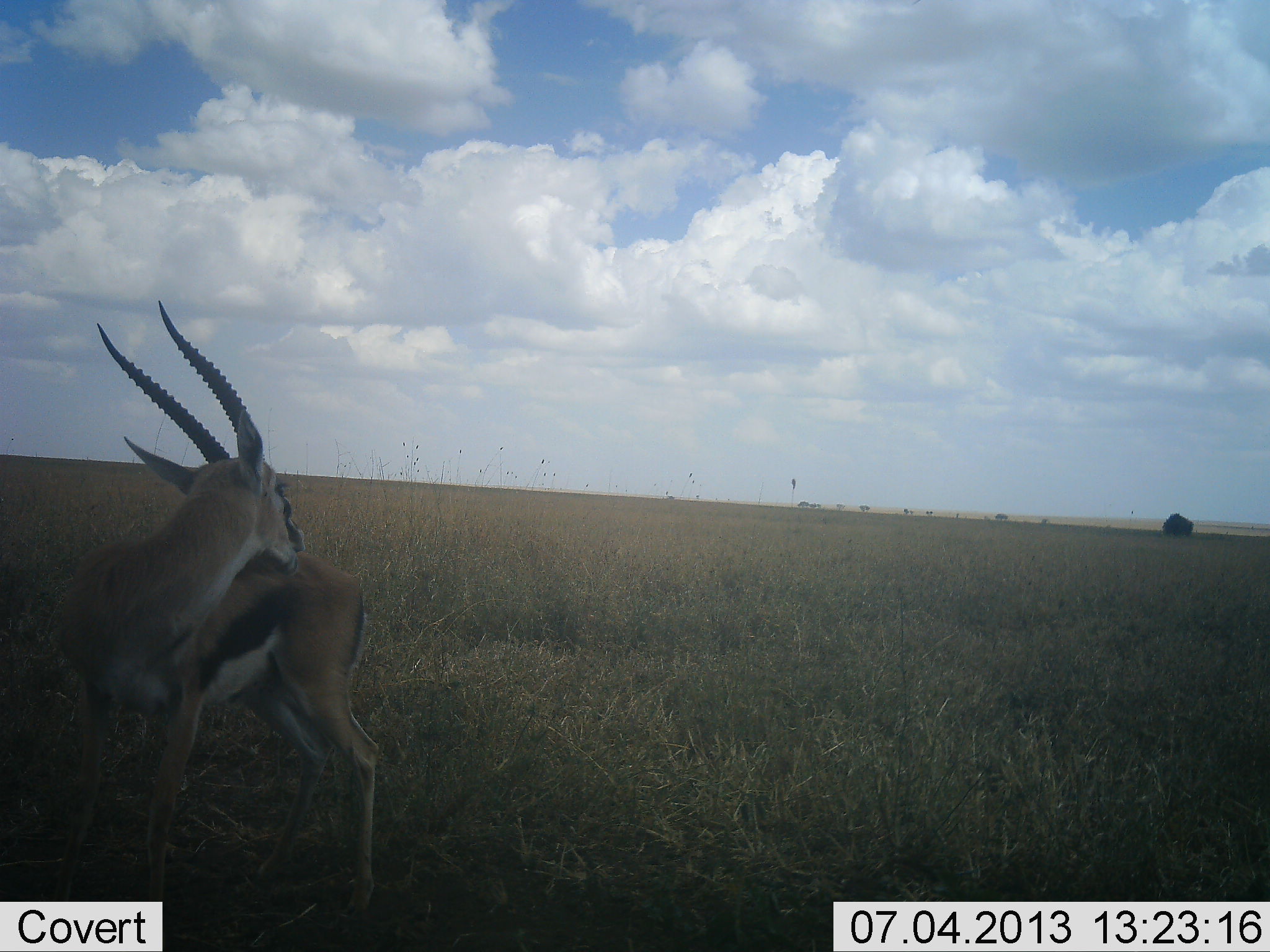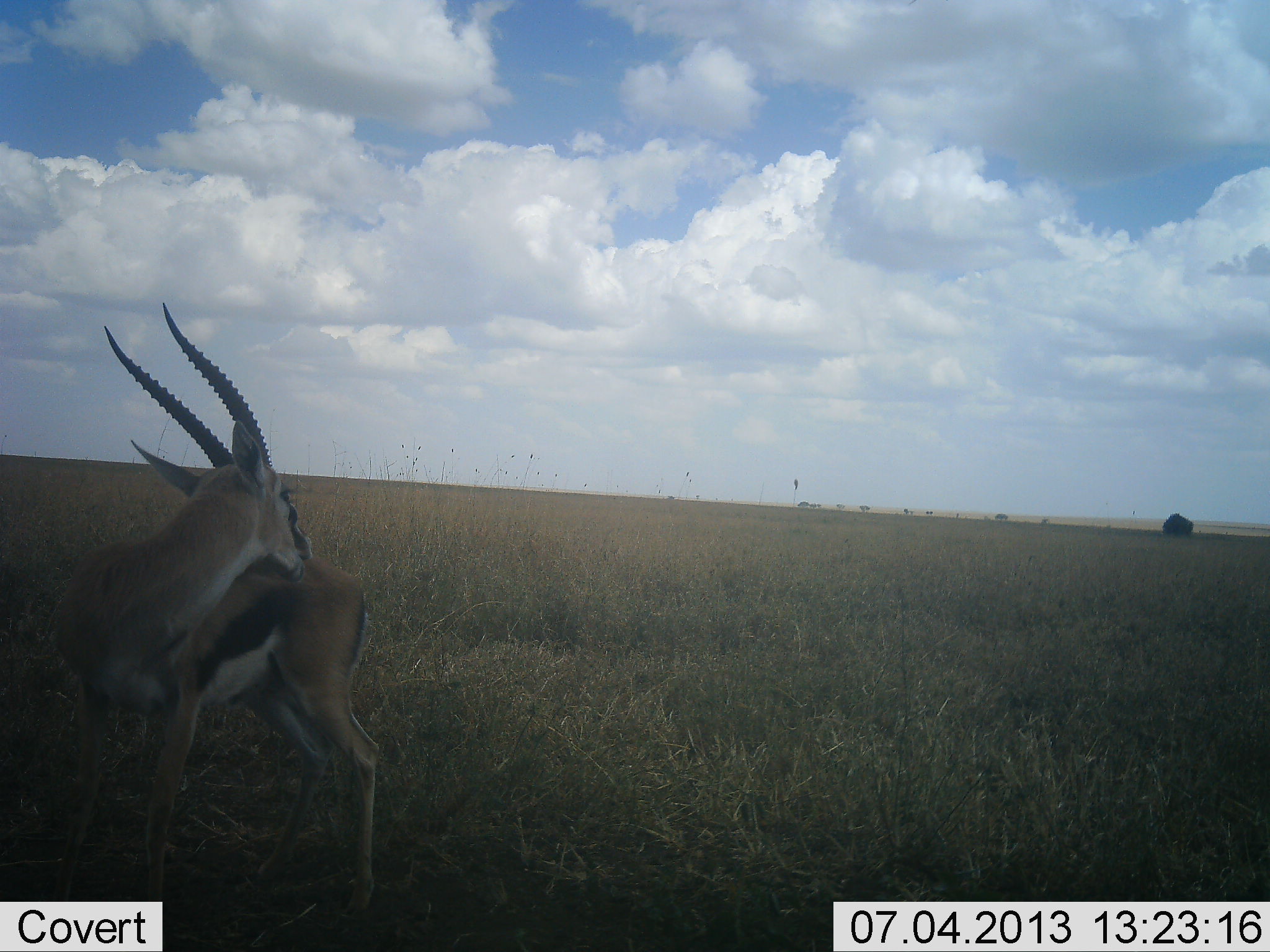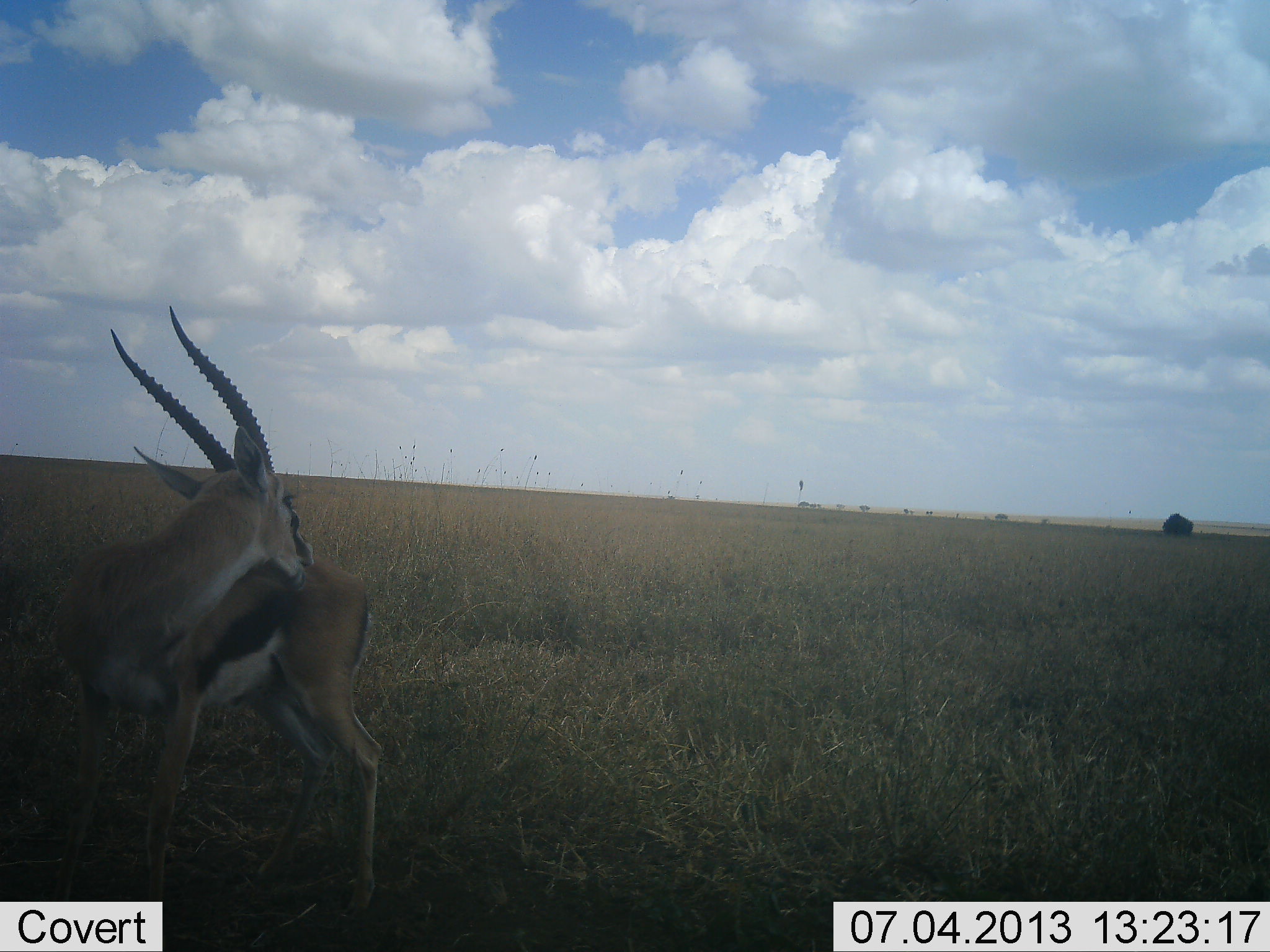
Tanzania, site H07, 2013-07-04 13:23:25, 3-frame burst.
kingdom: Animalia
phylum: Chordata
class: Mammalia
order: Artiodactyla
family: Bovidae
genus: Eudorcas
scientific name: Eudorcas thomsonii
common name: thomson's gazelle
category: gazellethomsons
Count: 1.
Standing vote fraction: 83%.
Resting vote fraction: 3%.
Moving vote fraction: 3%.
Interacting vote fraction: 13%.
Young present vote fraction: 0%.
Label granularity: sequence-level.